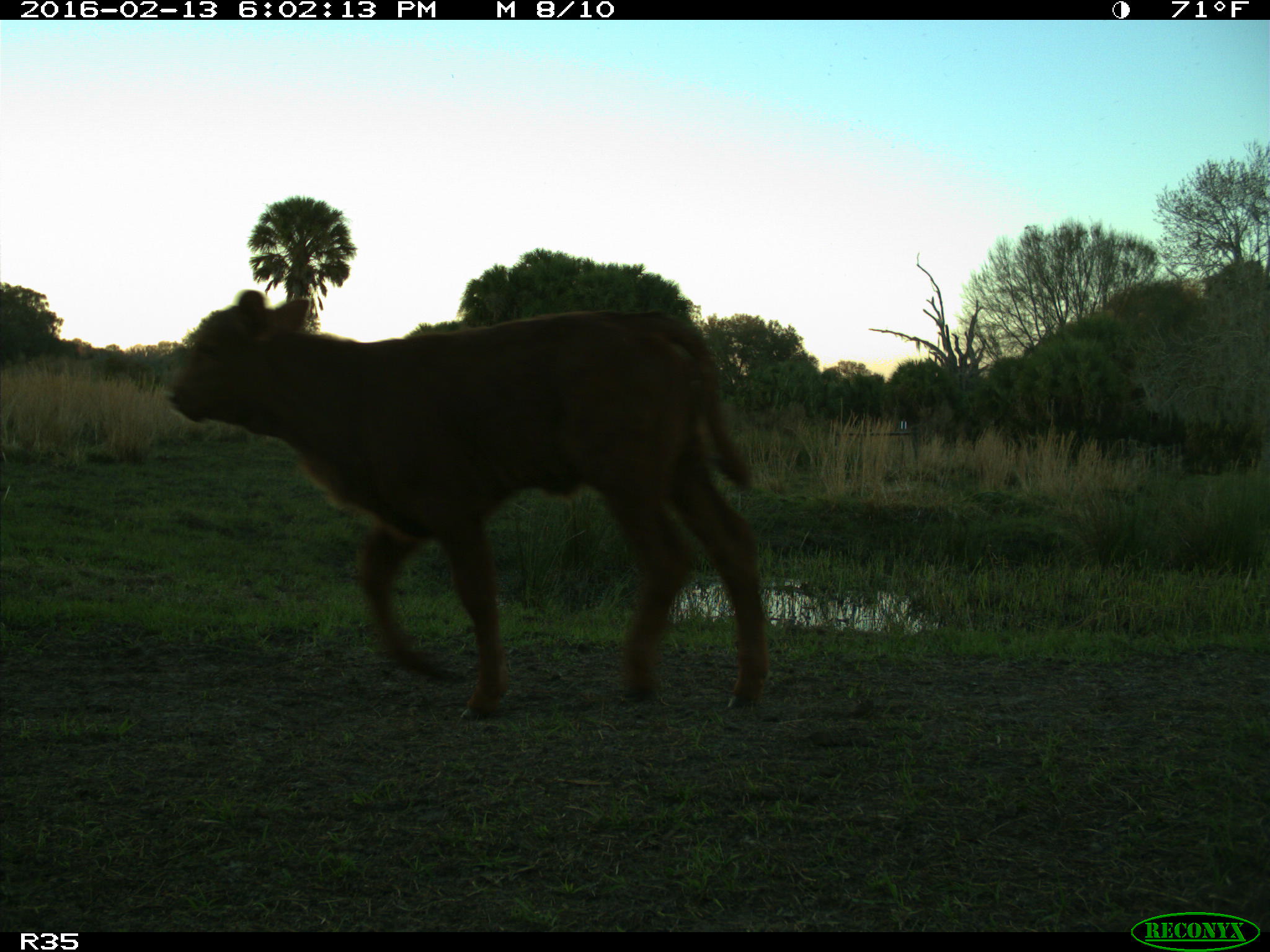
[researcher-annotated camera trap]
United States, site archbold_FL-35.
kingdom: Animalia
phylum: Chordata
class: Mammalia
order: Artiodactyla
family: Bovidae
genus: Bos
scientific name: Bos taurus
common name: domestic cow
Bos taurus (domestic cow).